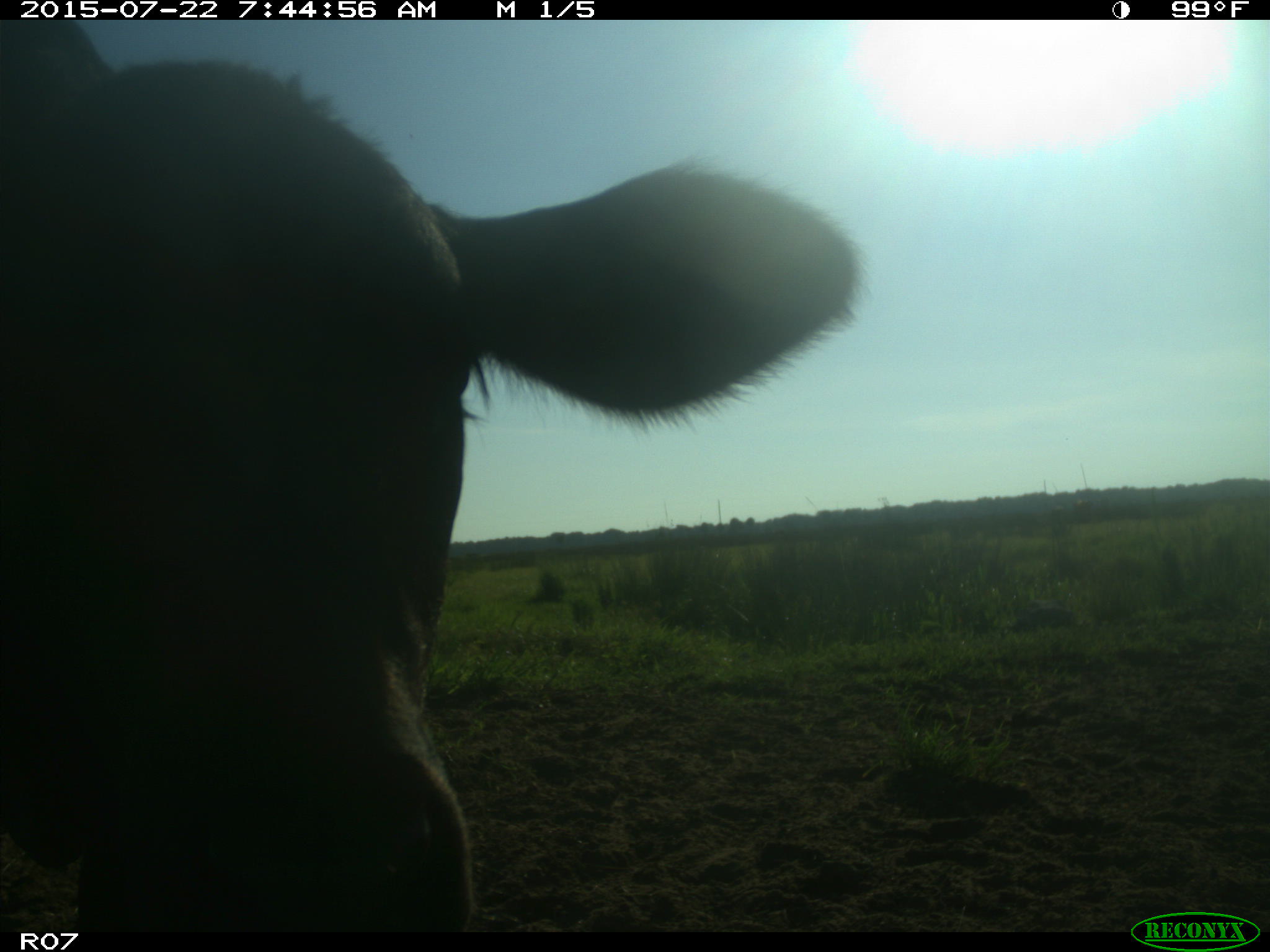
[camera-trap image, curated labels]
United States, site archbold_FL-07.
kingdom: Animalia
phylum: Chordata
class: Mammalia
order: Artiodactyla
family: Suidae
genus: Sus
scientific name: Sus scrofa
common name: wild boar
Sus scrofa (wild boar).